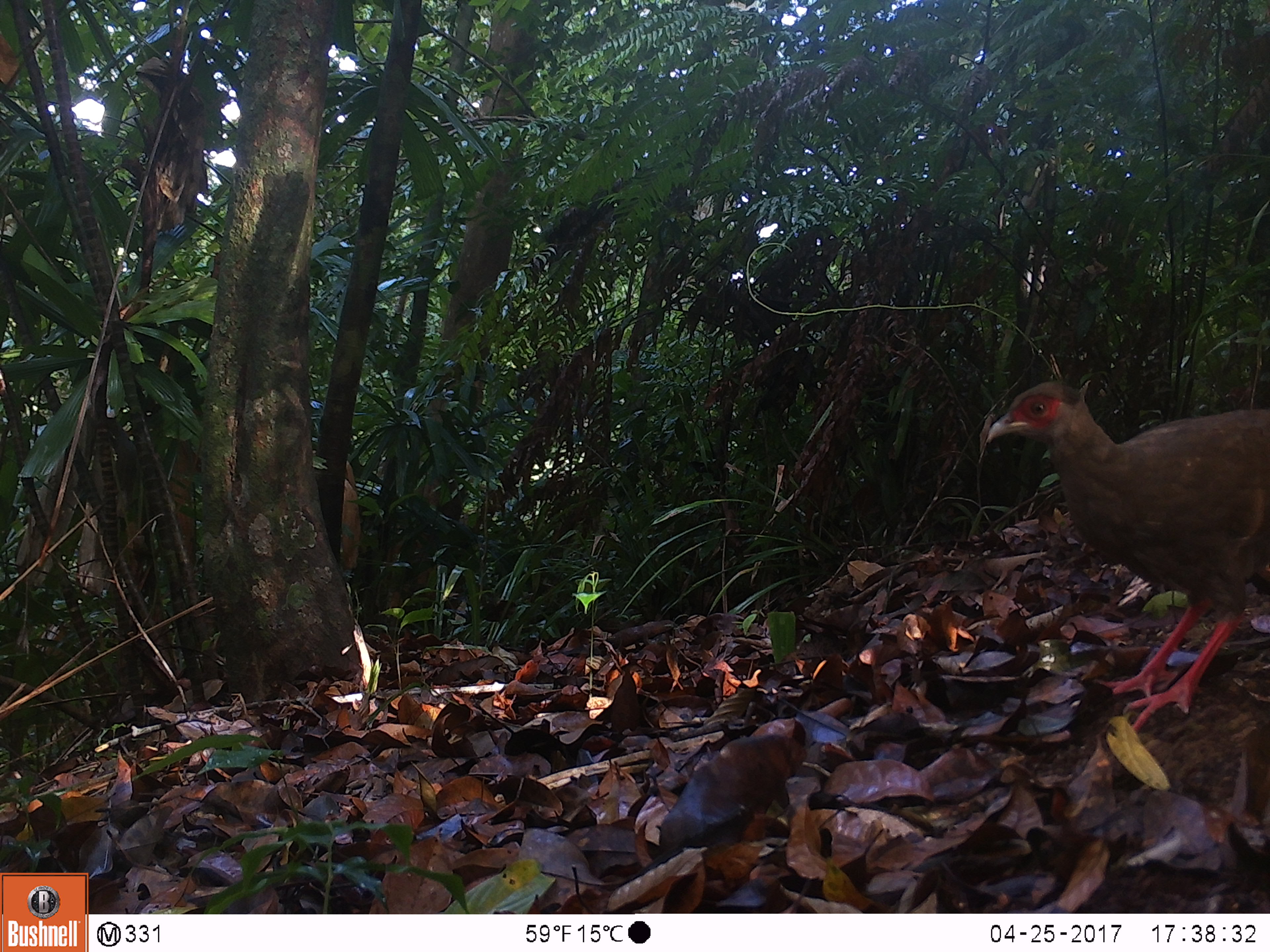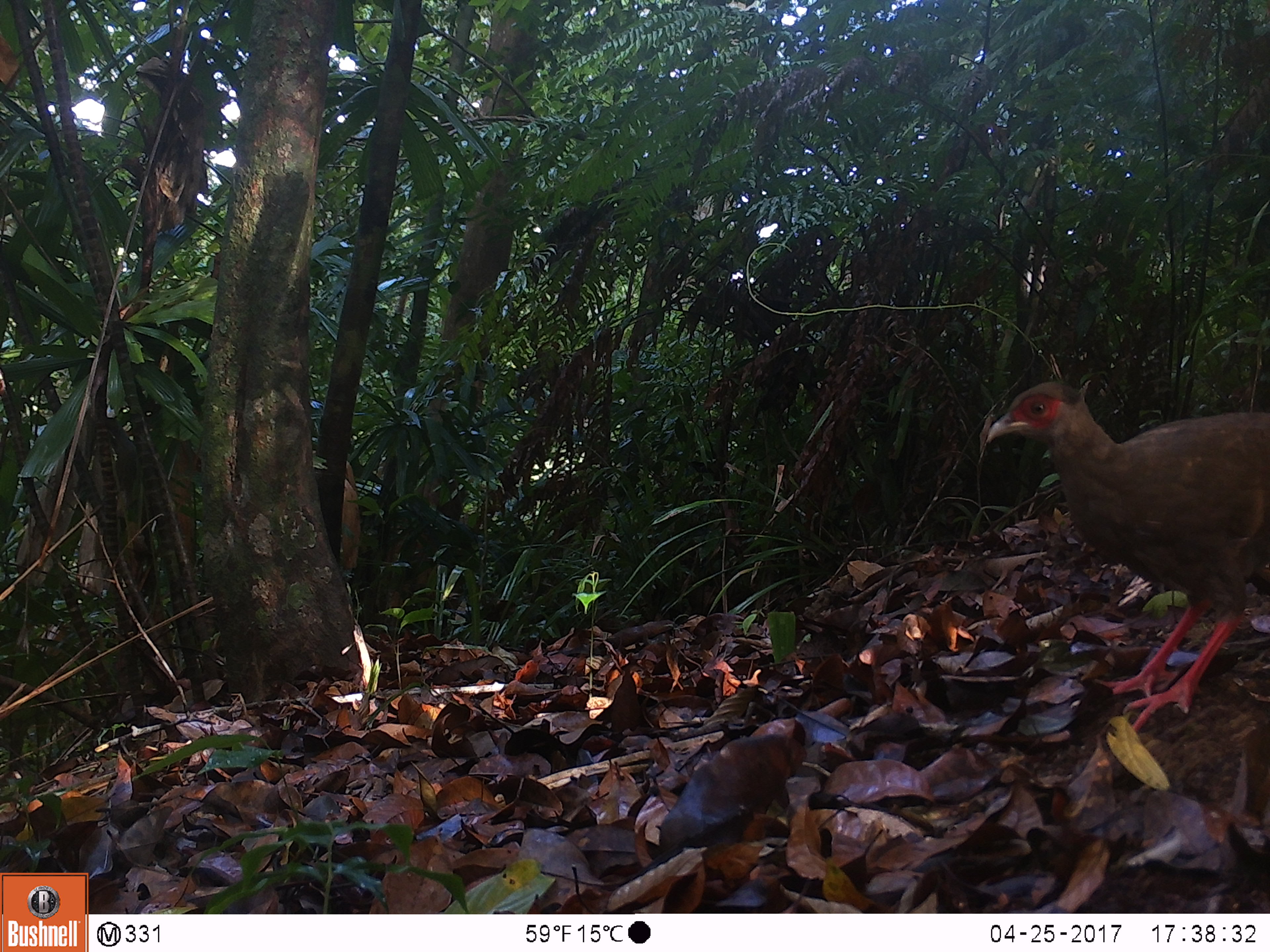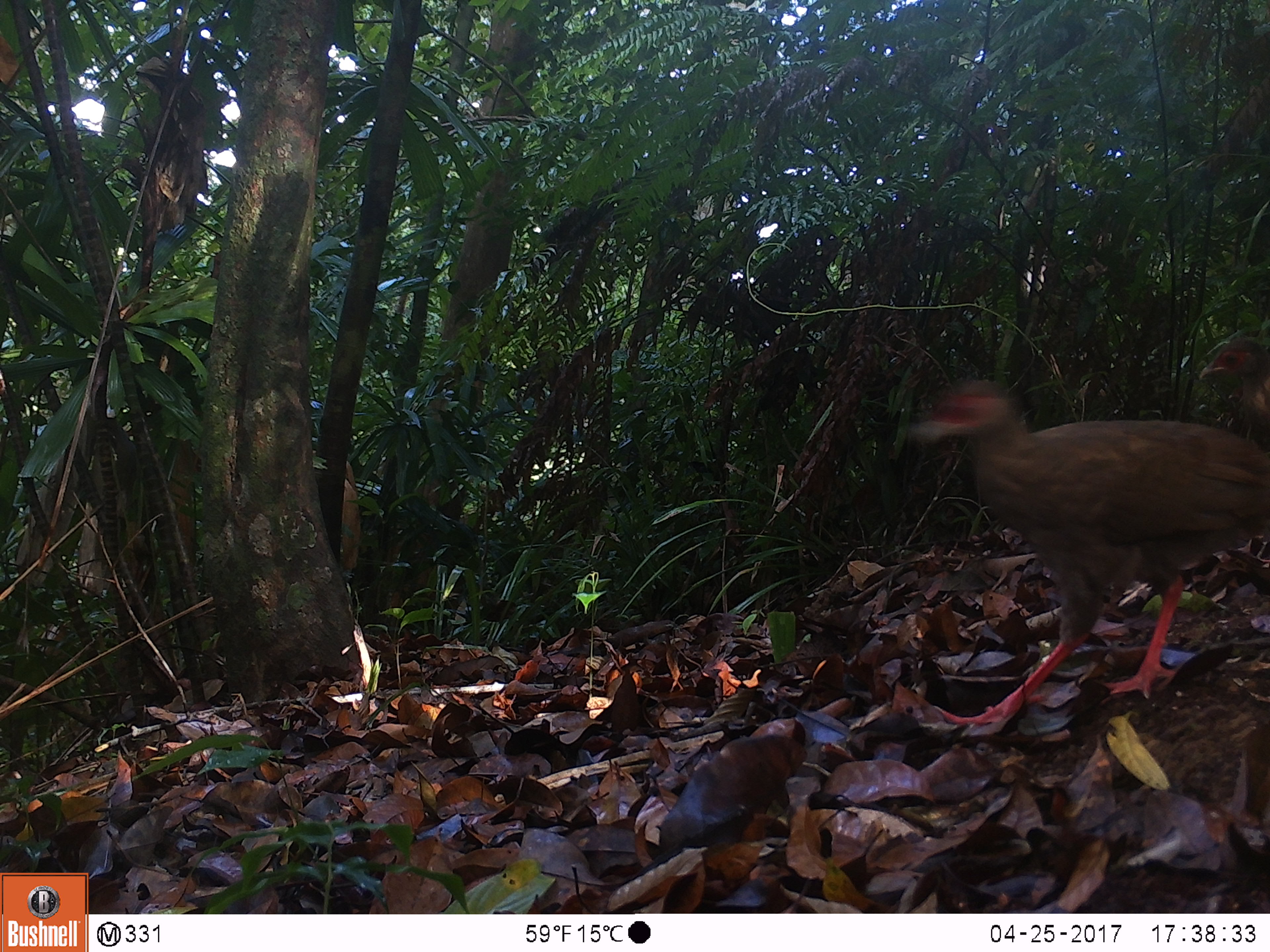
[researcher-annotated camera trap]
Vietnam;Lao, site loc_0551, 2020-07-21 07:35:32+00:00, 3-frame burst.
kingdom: Animalia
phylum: Chordata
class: Aves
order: Galliformes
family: Phasianidae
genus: Lophura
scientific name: Lophura nycthemera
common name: silver pheasant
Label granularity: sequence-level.